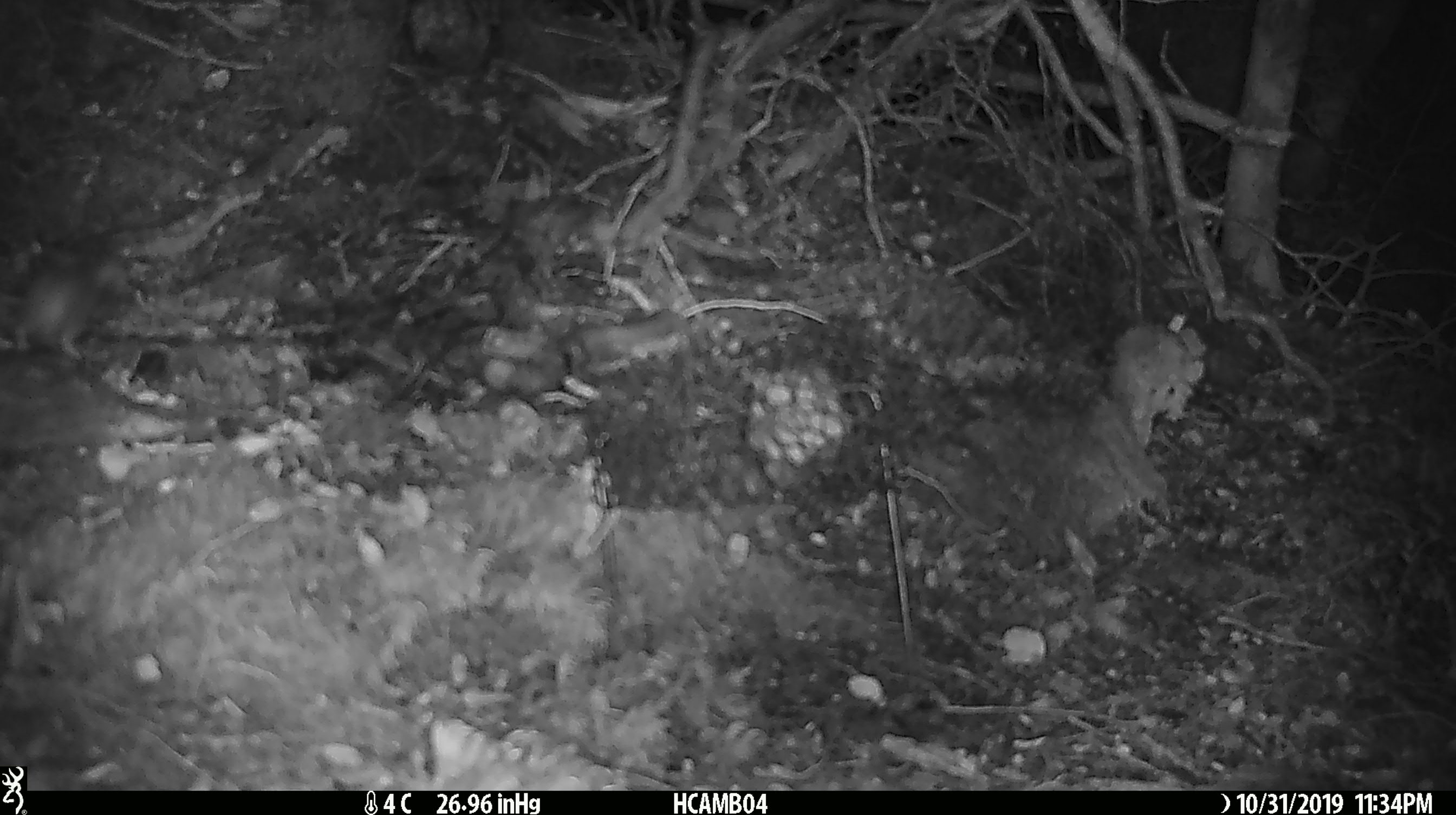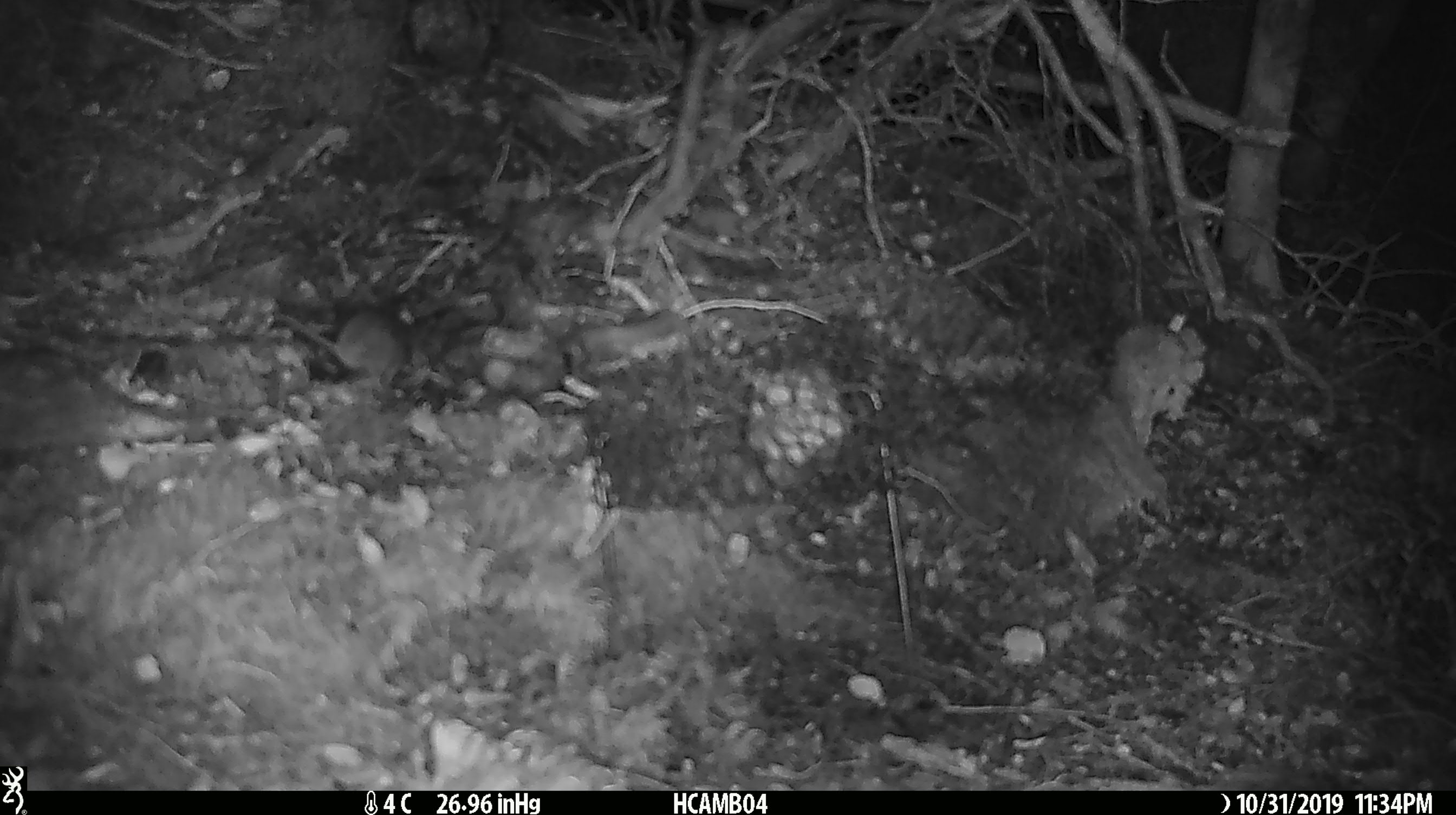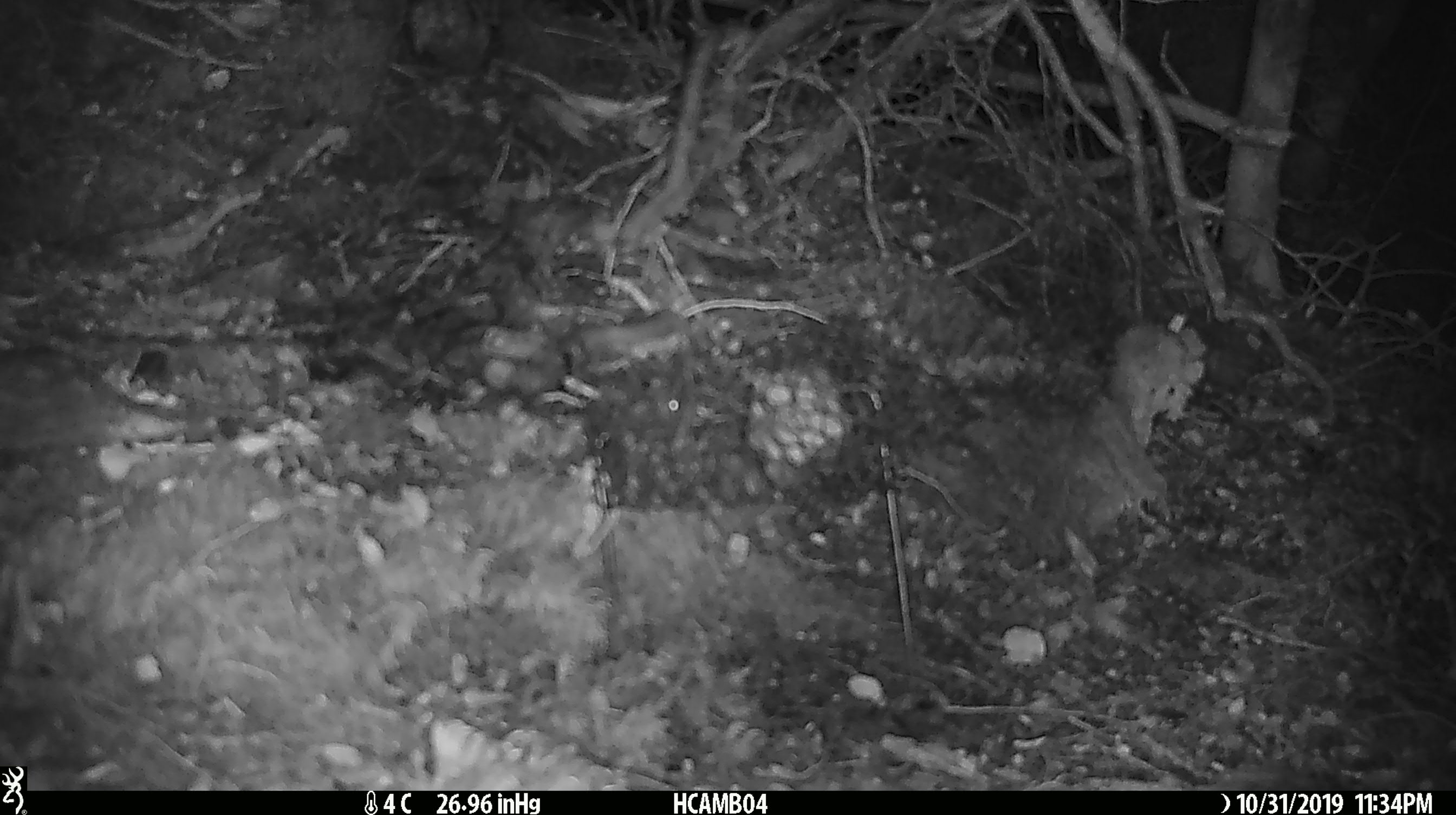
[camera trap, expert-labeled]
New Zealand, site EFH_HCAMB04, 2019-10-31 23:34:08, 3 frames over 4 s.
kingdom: Animalia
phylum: Chordata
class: Mammalia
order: Rodentia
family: Muridae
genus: Mus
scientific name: Mus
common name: mouse